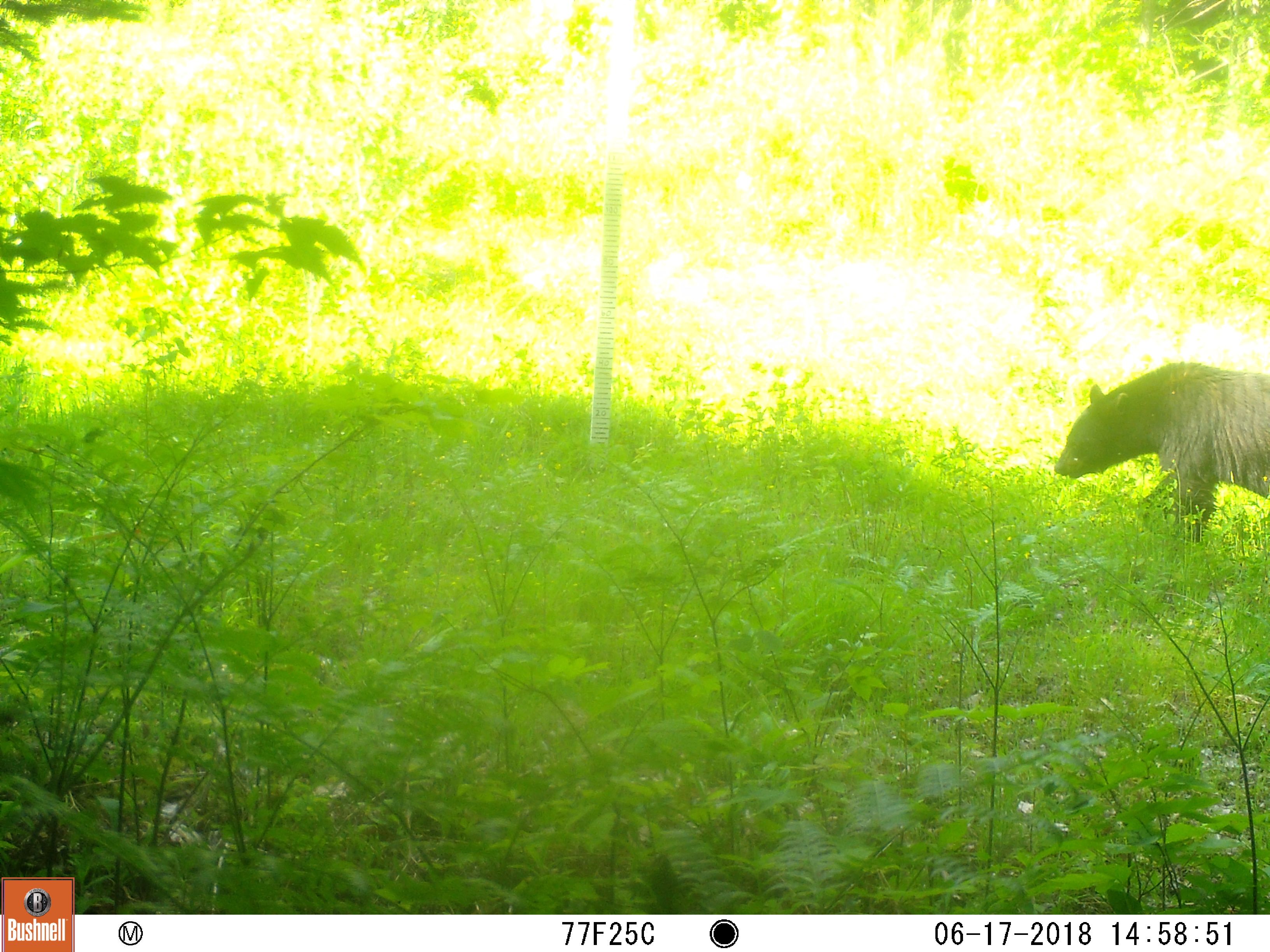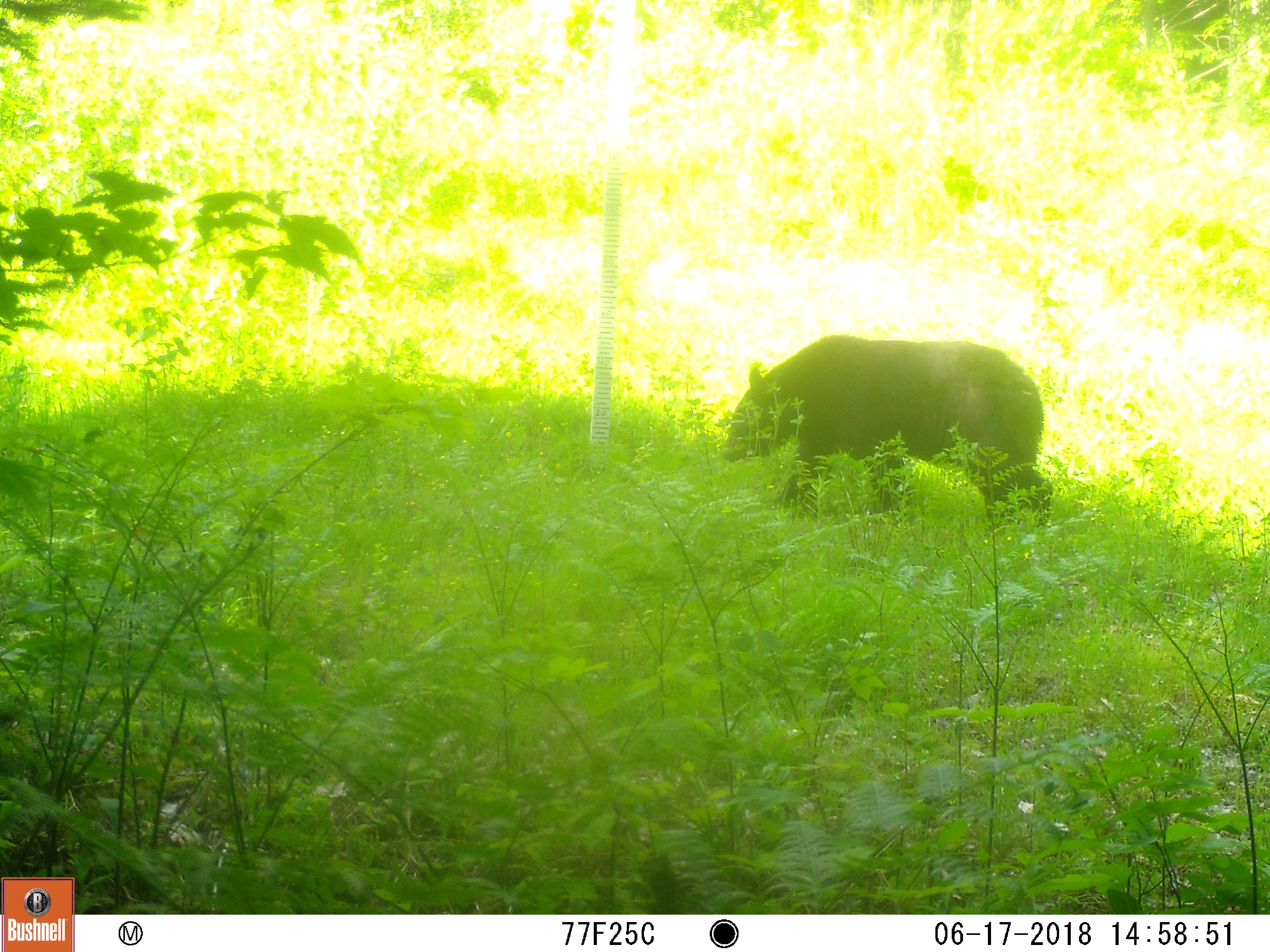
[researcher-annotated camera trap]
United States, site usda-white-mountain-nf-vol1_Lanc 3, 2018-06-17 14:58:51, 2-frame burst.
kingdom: Animalia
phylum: Chordata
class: Mammalia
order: Carnivora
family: Ursidae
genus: Ursus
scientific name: Ursus americanus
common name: black bear